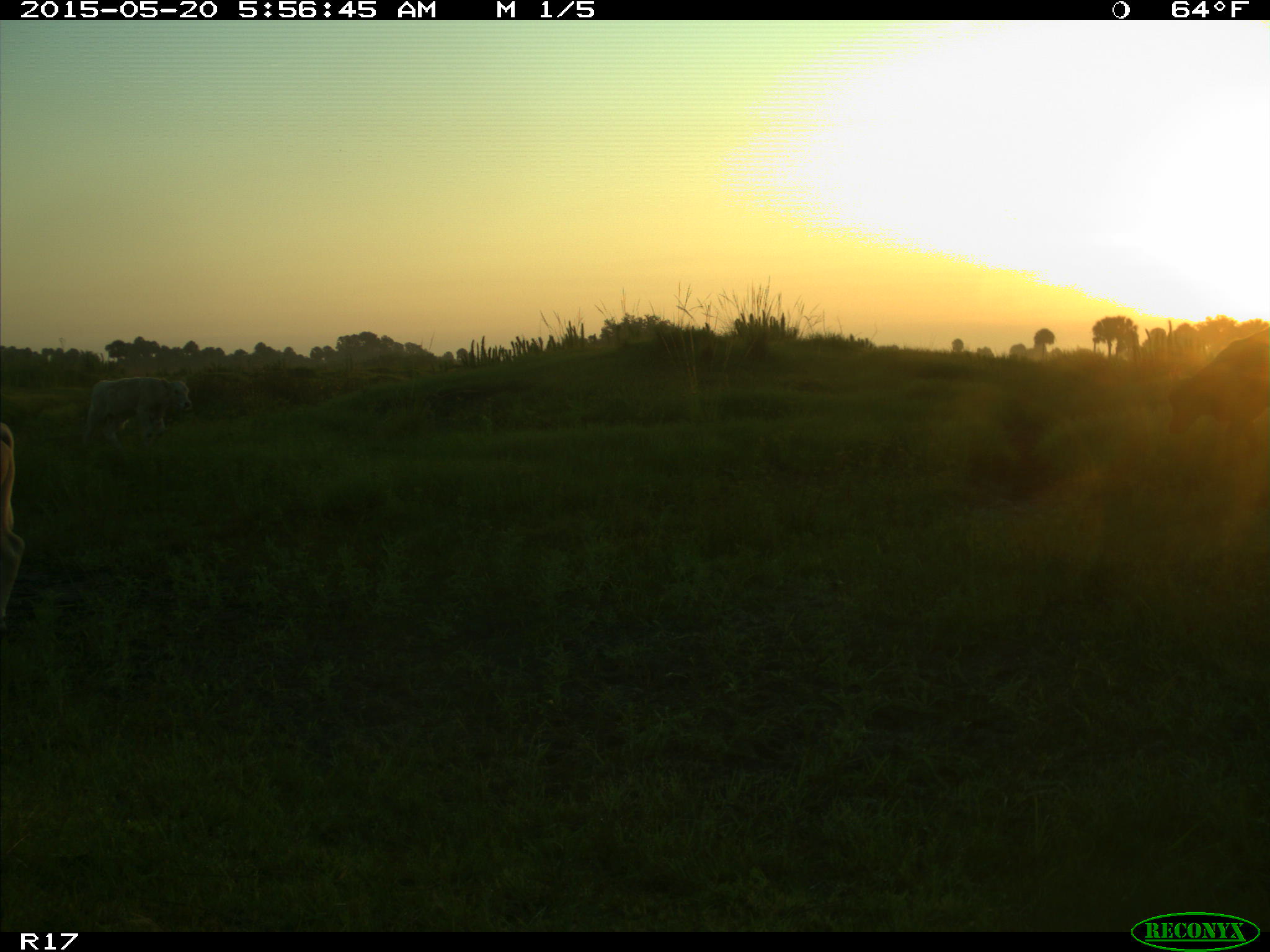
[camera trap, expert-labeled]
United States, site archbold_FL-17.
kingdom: Animalia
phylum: Chordata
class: Mammalia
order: Artiodactyla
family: Bovidae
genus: Bos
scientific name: Bos taurus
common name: domestic cow